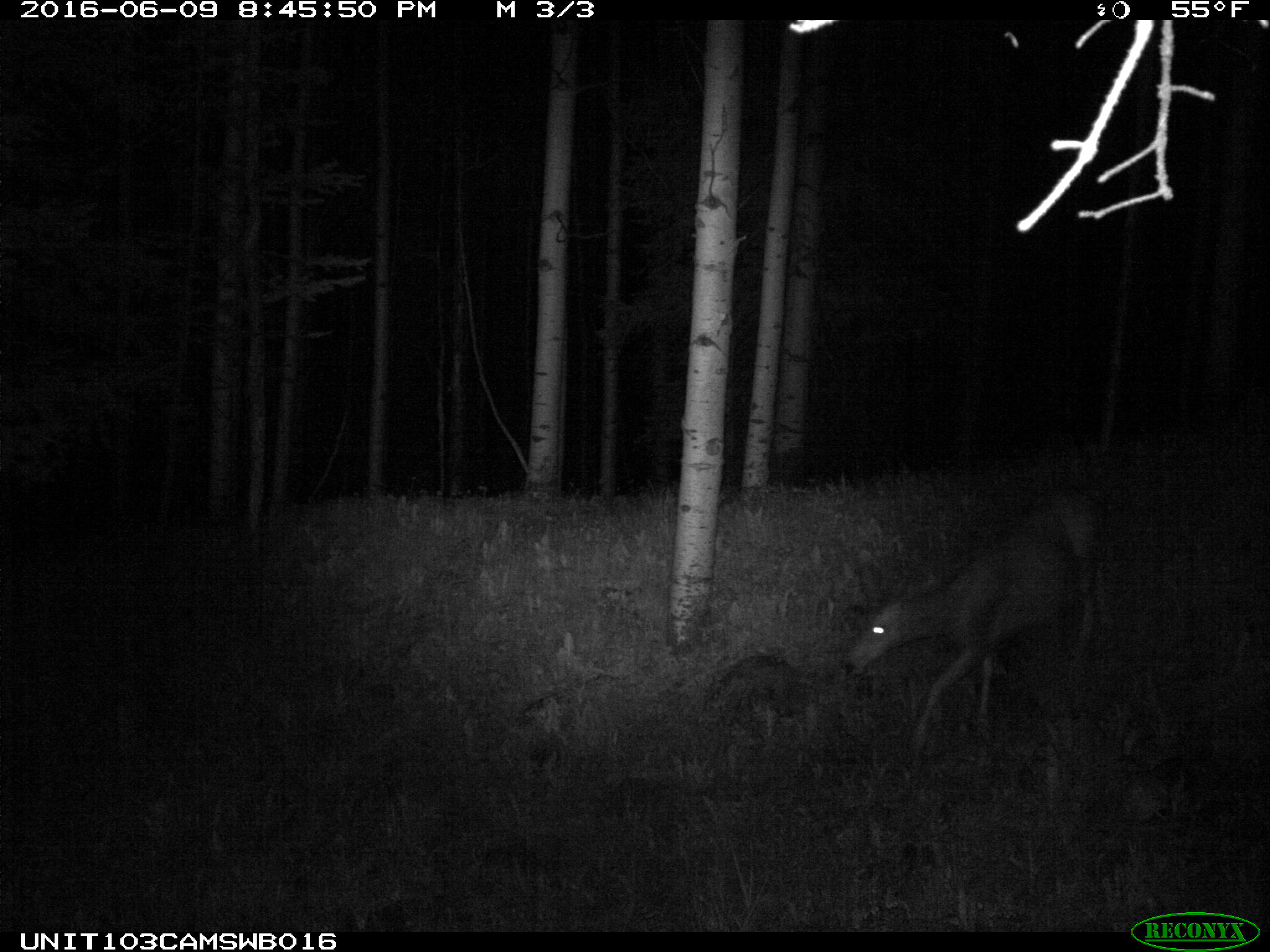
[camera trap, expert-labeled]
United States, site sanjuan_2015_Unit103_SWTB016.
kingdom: Animalia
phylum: Chordata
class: Mammalia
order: Artiodactyla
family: Cervidae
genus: Odocoileus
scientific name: Odocoileus hemionus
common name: mule deer